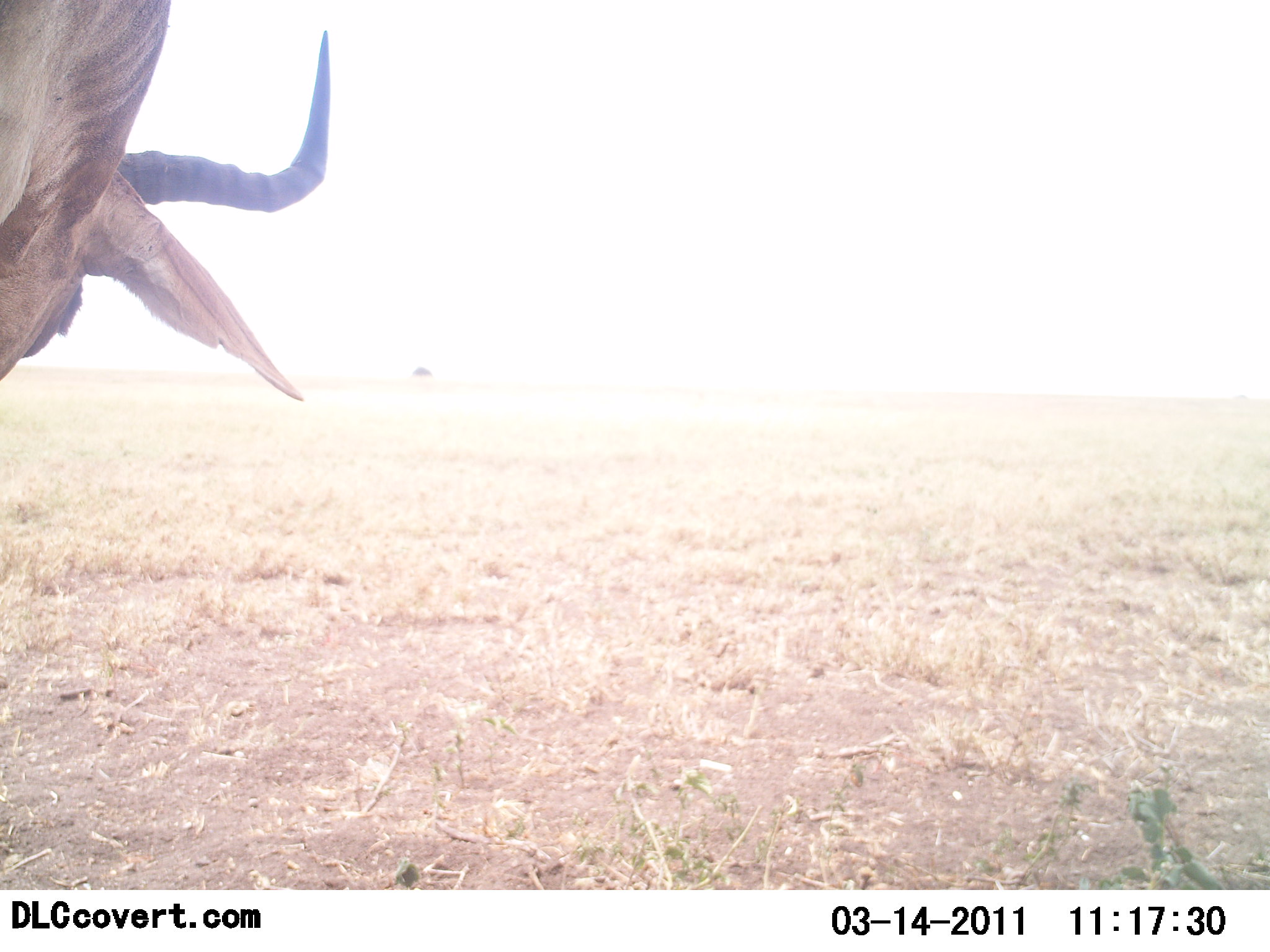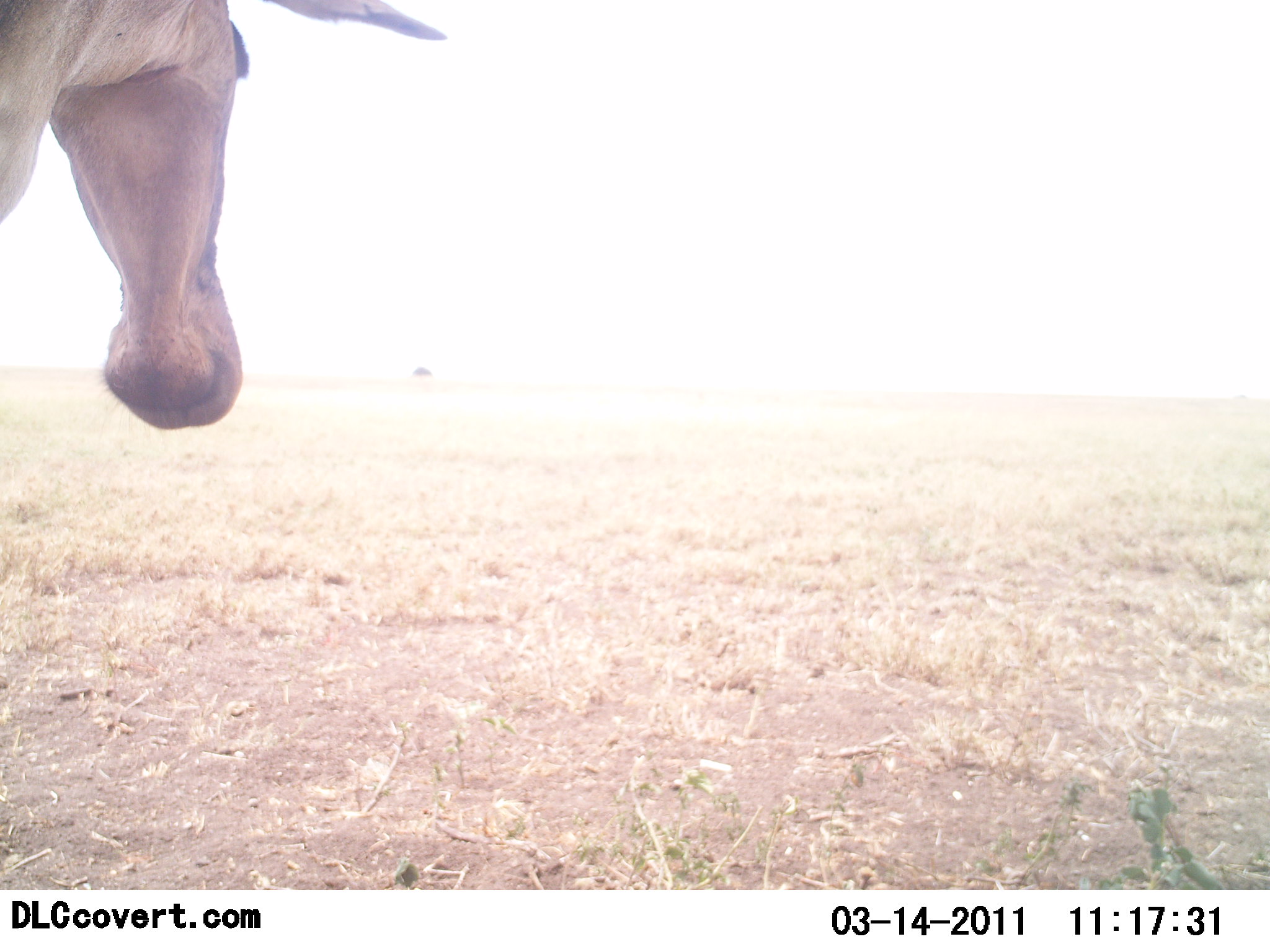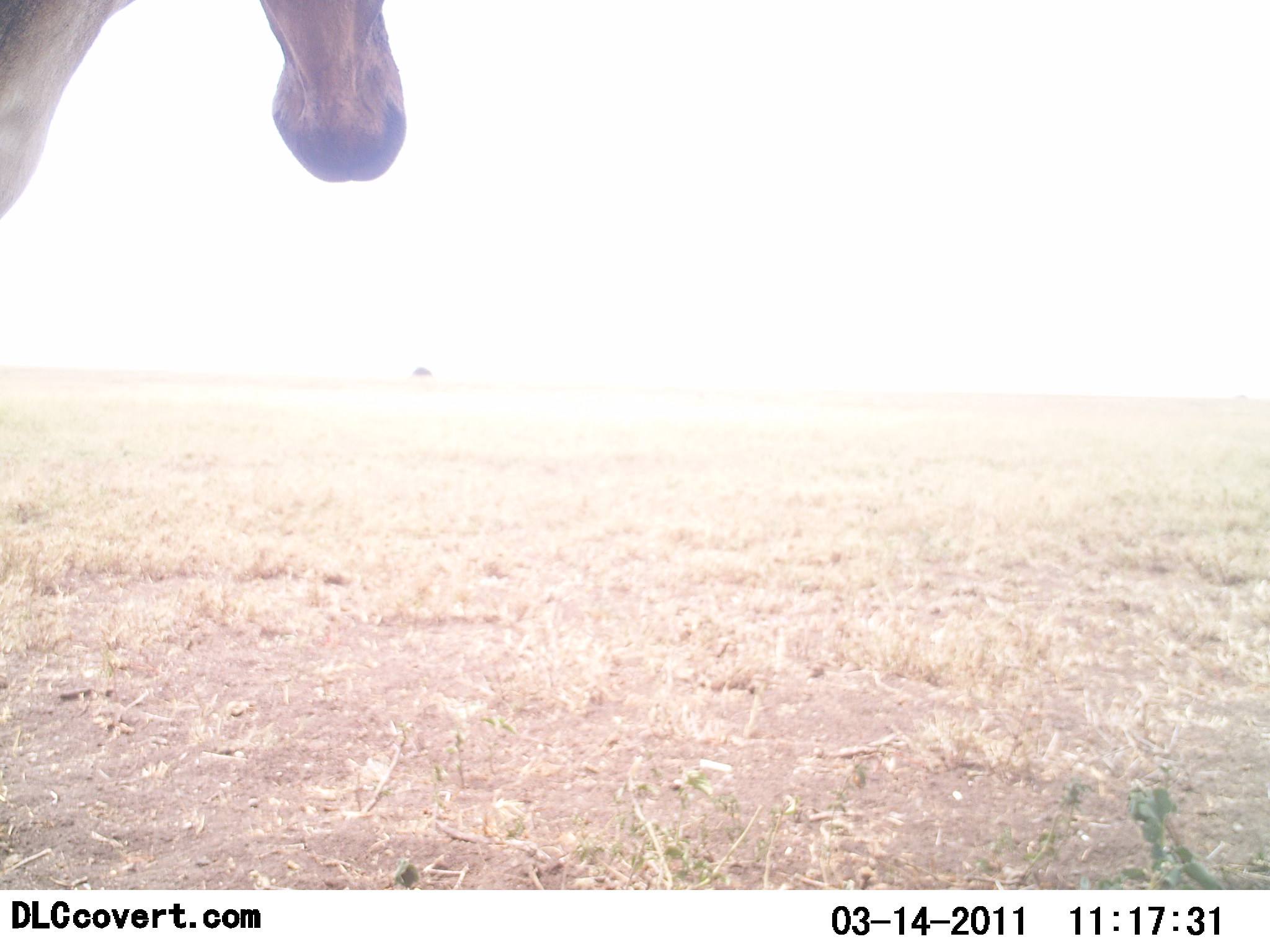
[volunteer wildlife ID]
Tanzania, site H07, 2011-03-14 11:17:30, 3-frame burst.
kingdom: Animalia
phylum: Chordata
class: Mammalia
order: Artiodactyla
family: Bovidae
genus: Alcelaphus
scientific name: Alcelaphus buselaphus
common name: hartebeest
Hartebeest (Alcelaphus buselaphus), count 1. Behavior (volunteer vote fractions): standing 80%, resting 0%, moving 20%, interacting 0%. Young present (vote fraction): 0%. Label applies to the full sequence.